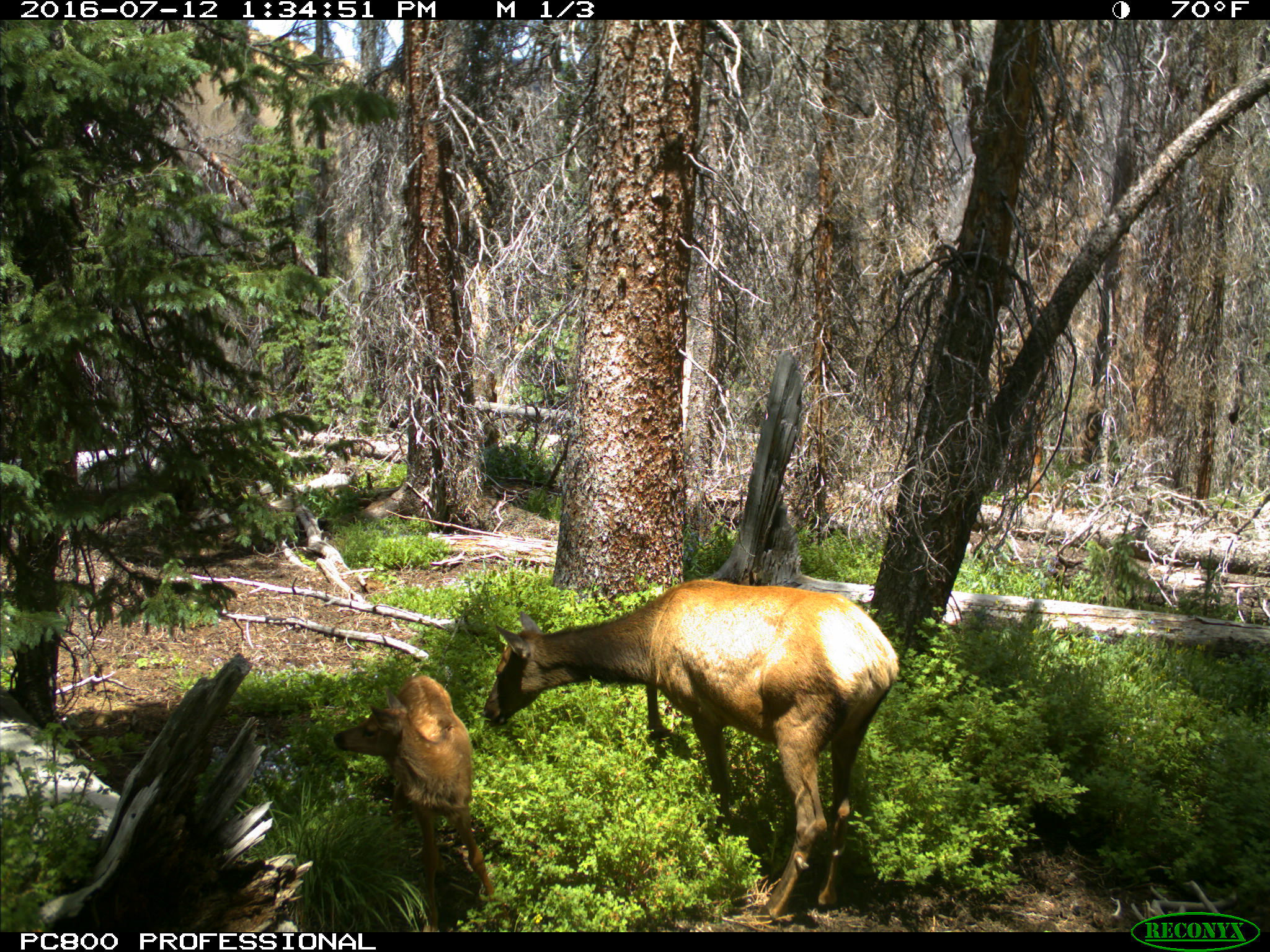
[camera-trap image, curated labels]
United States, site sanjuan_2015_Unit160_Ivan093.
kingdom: Animalia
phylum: Chordata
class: Mammalia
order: Artiodactyla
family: Cervidae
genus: Cervus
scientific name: Cervus elaphus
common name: red deer